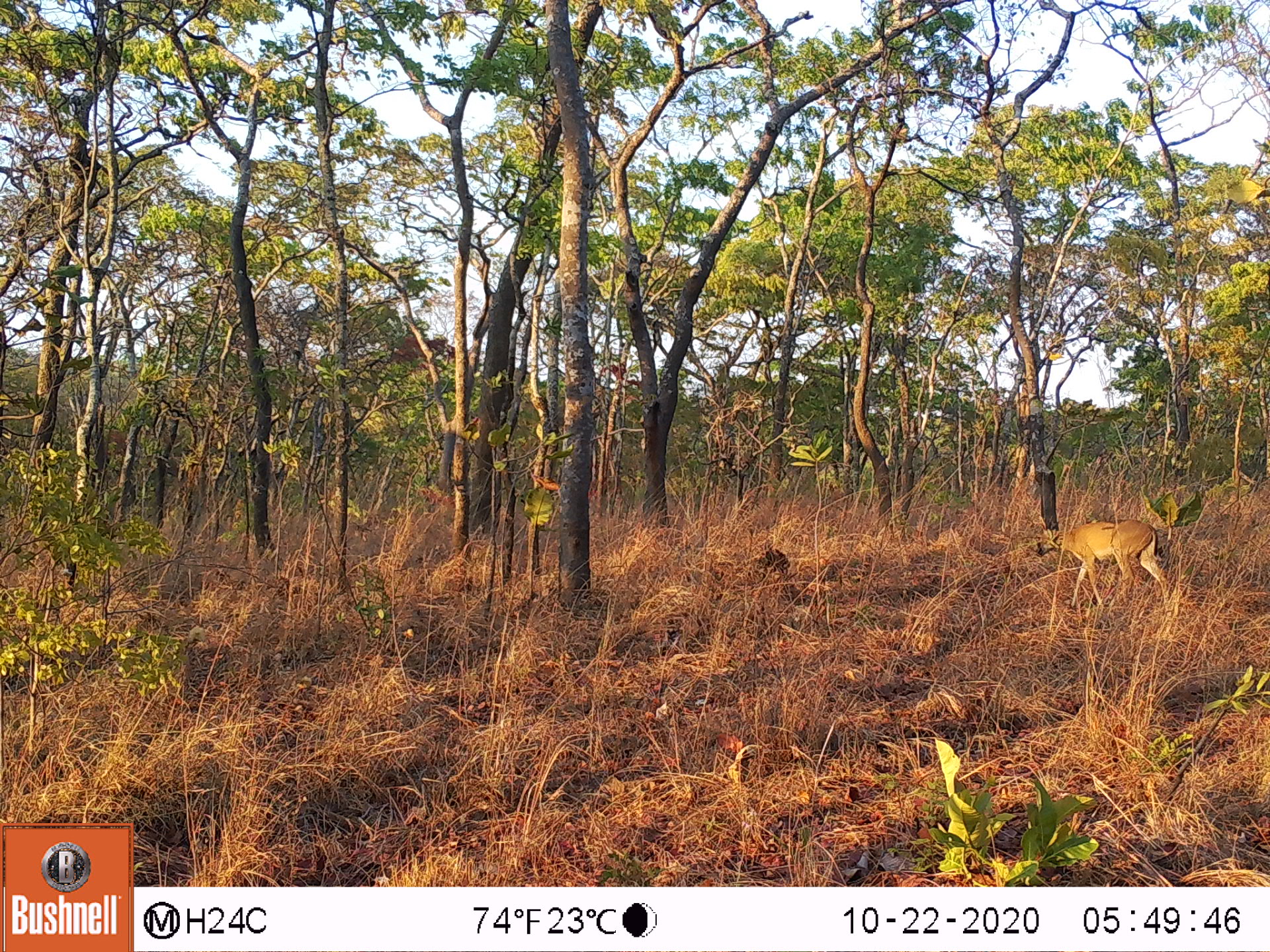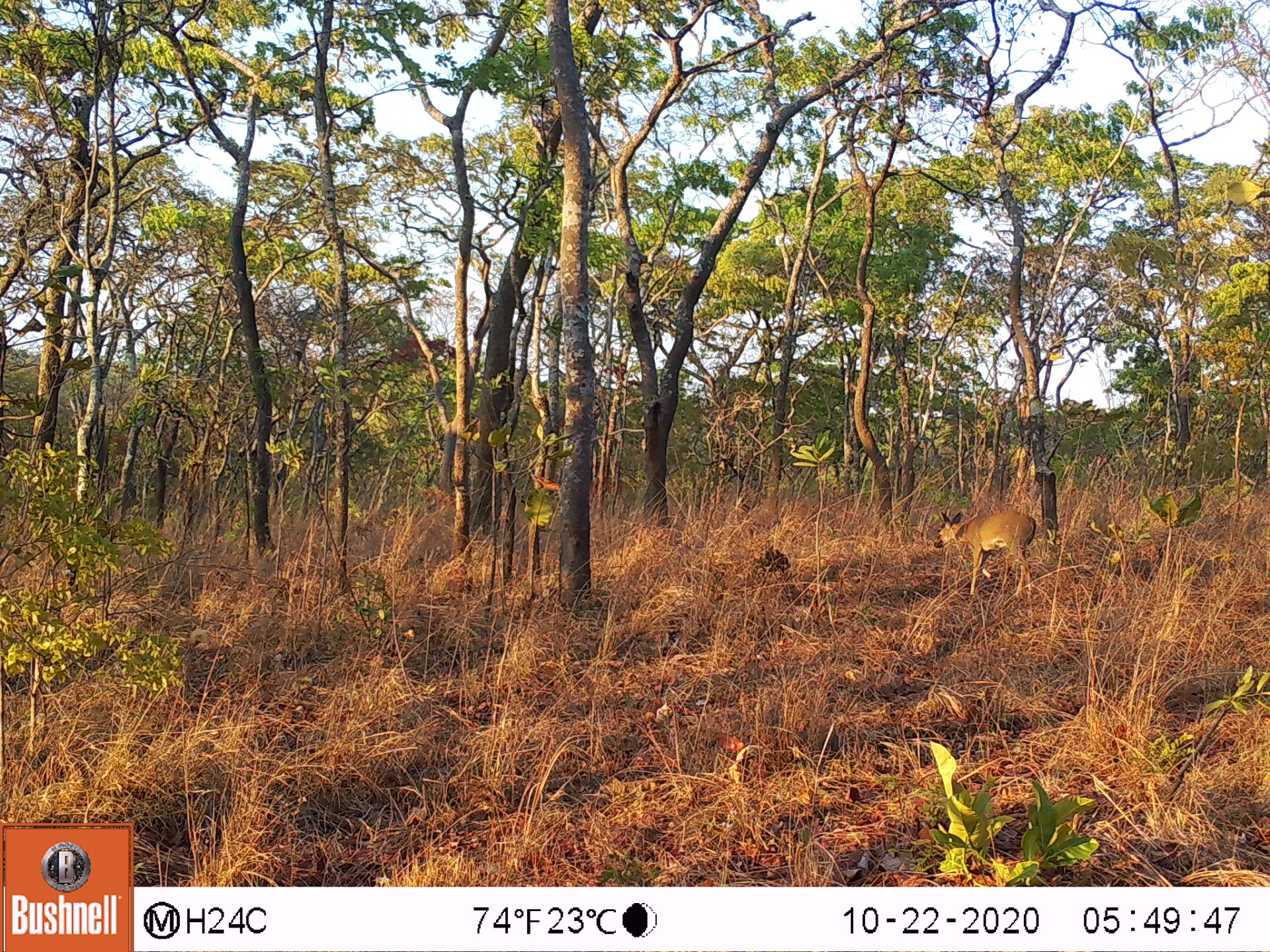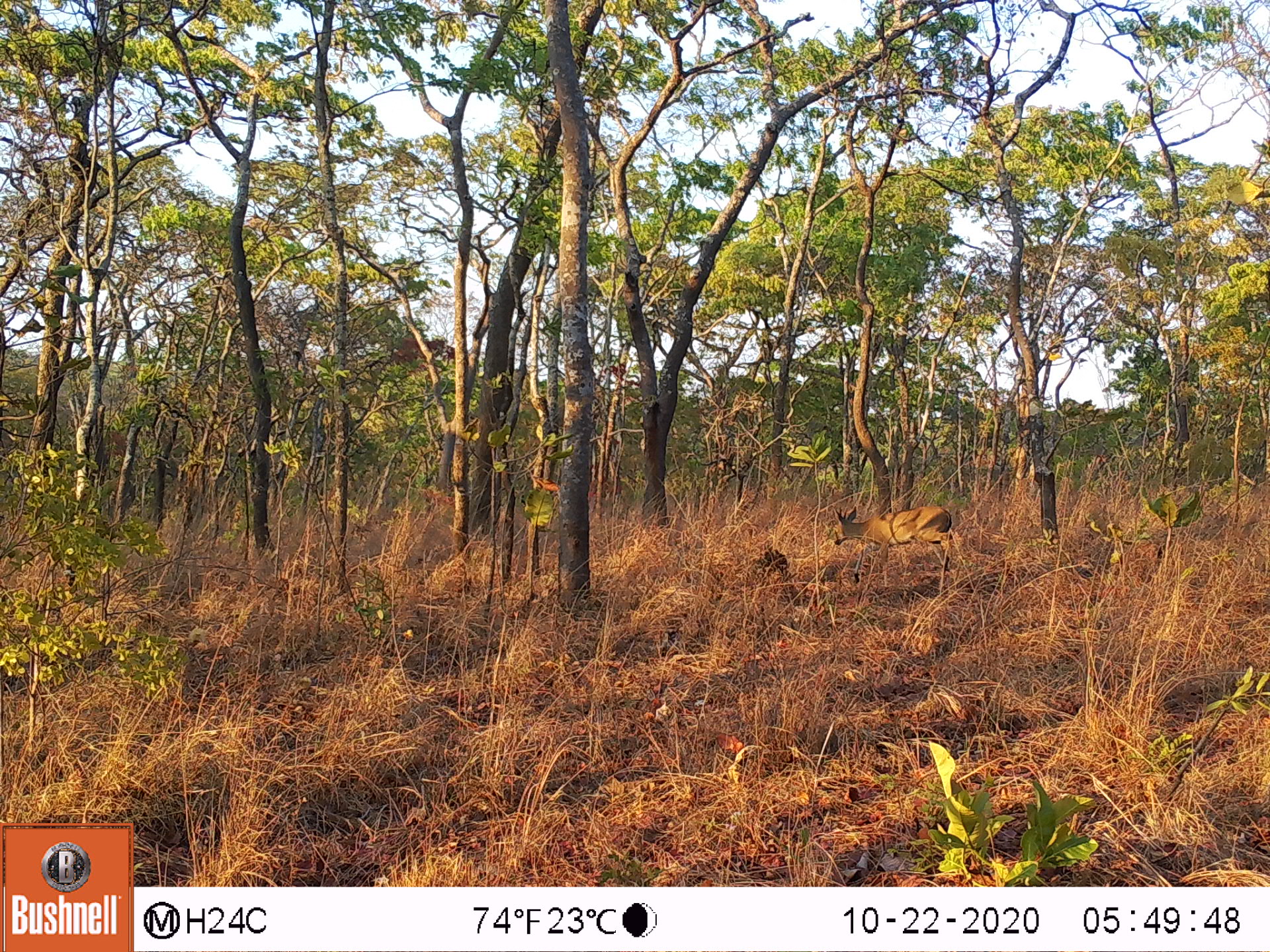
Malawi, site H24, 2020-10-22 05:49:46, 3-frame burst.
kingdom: Animalia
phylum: Chordata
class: Mammalia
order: Artiodactyla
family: Bovidae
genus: Sylvicapra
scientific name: Sylvicapra grimmia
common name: common duiker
Common duiker (Sylvicapra grimmia), count 1.